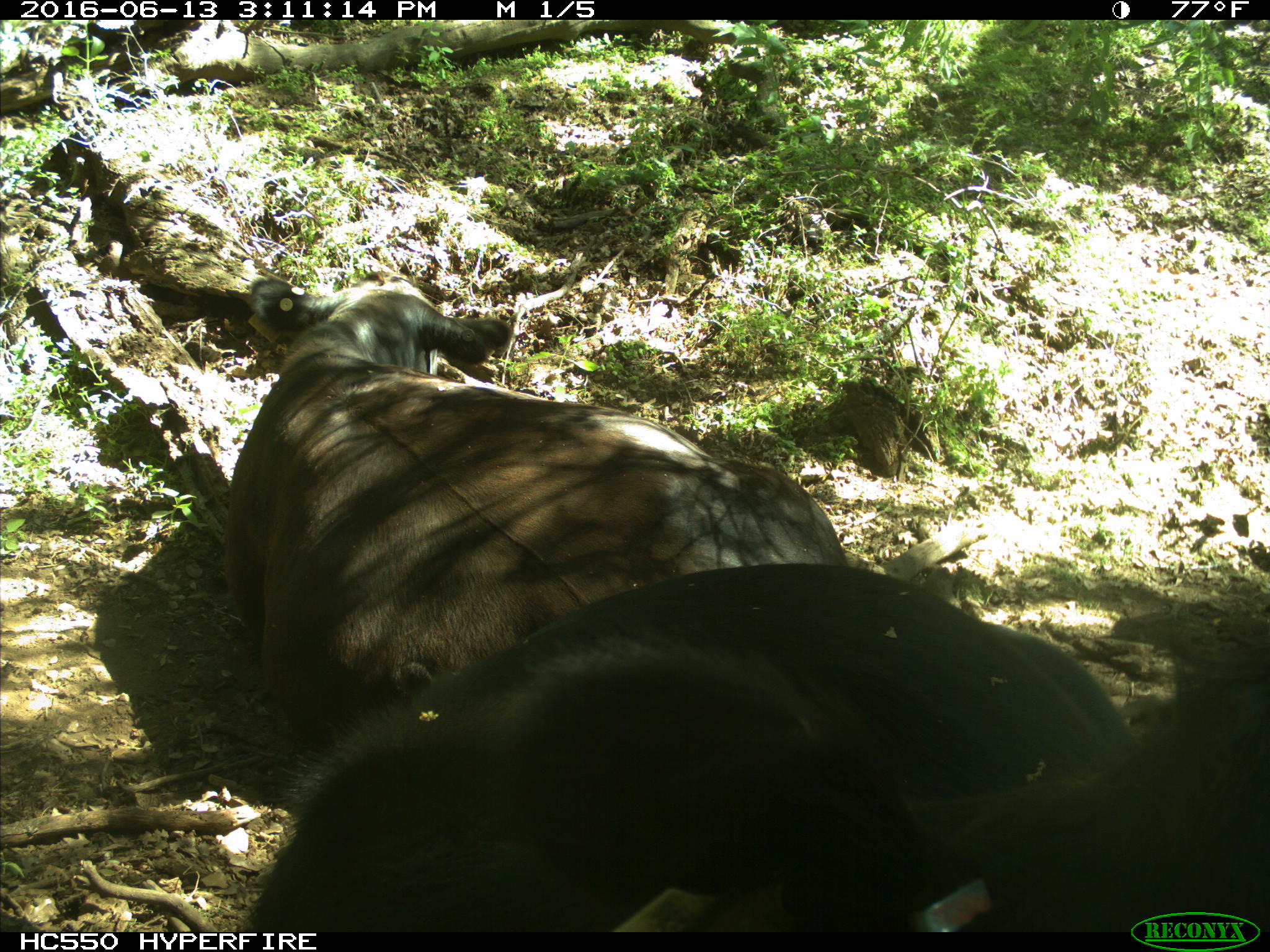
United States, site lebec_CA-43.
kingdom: Animalia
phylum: Chordata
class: Mammalia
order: Artiodactyla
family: Bovidae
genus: Bos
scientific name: Bos taurus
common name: domestic cow